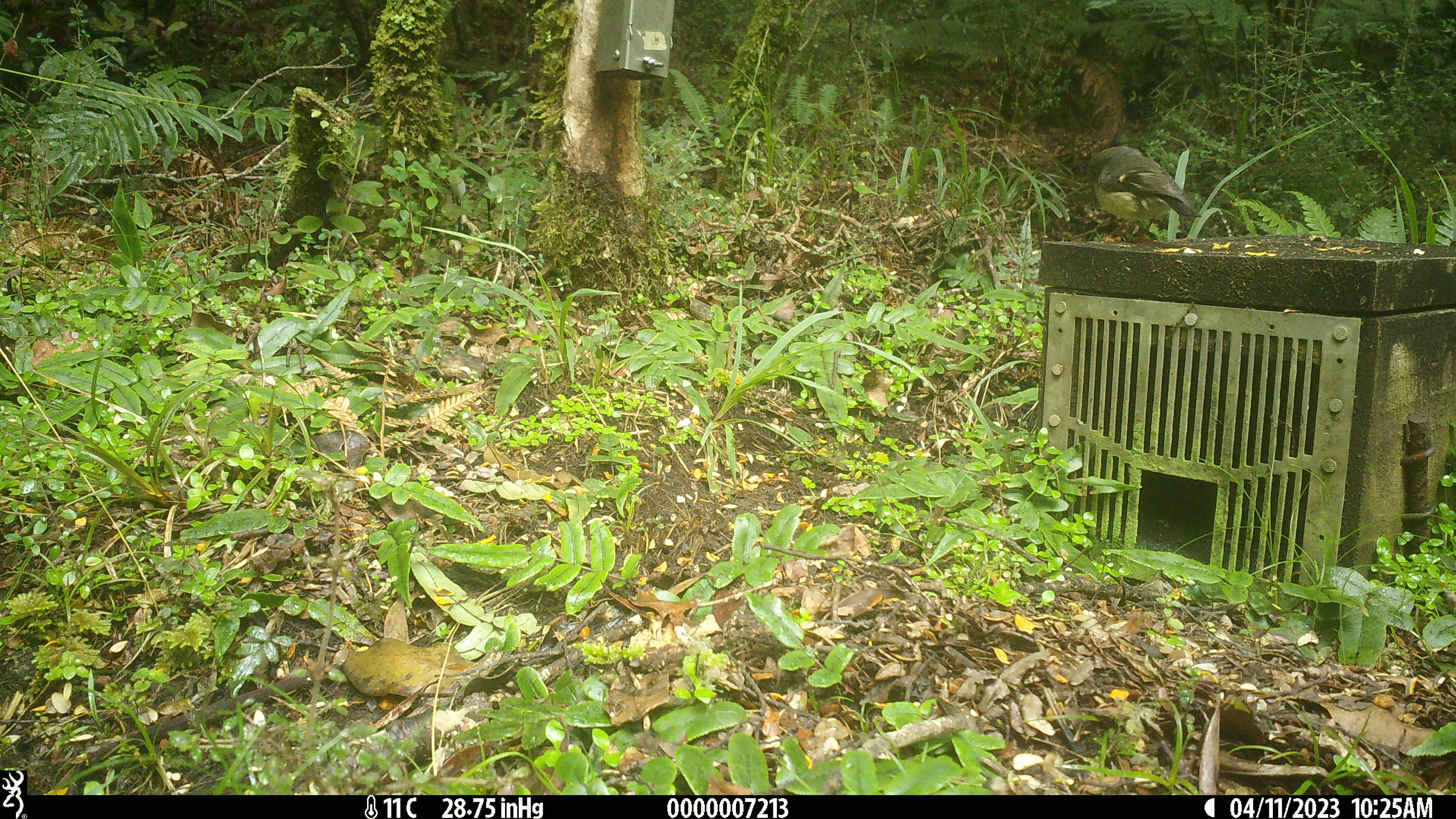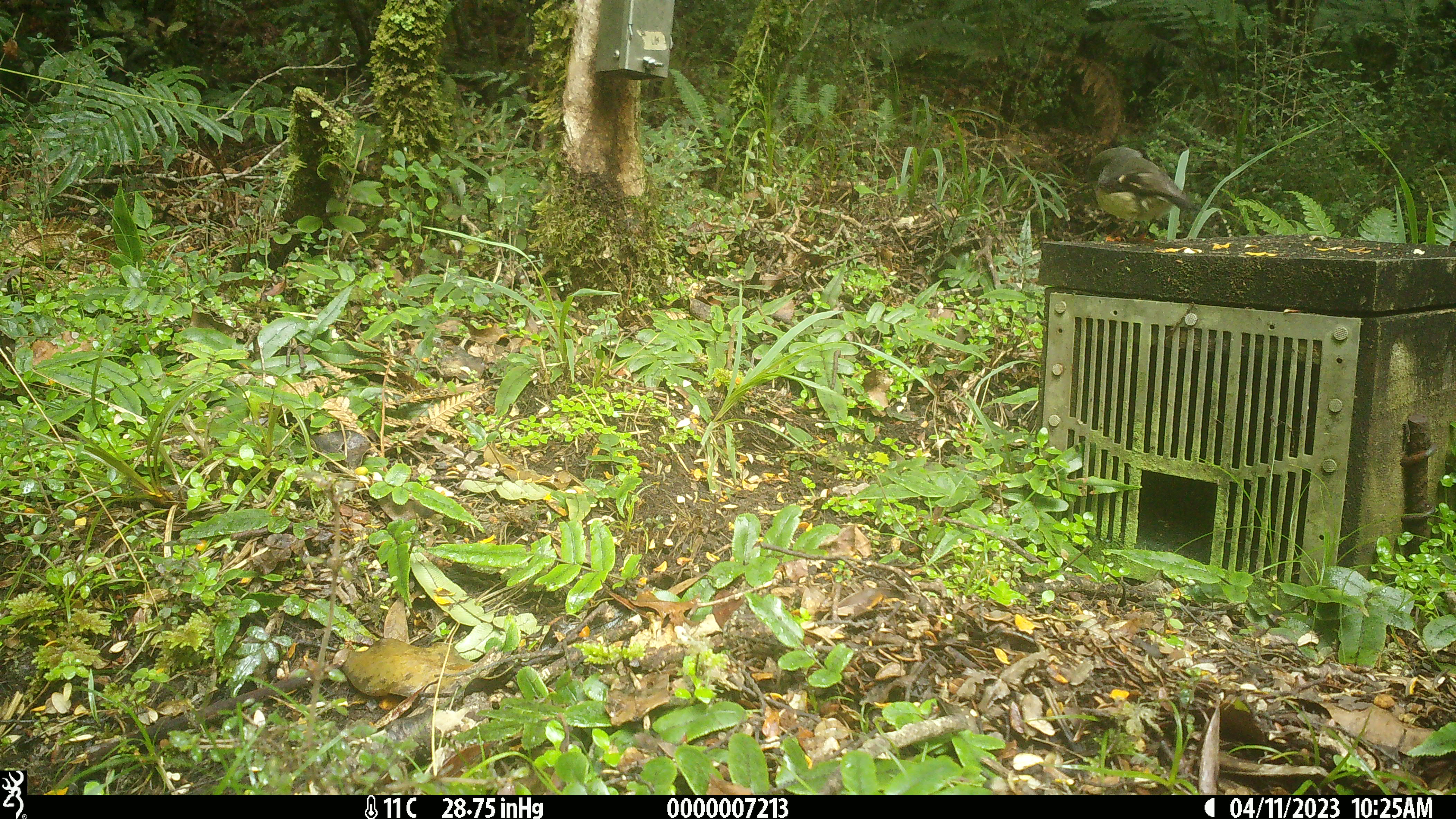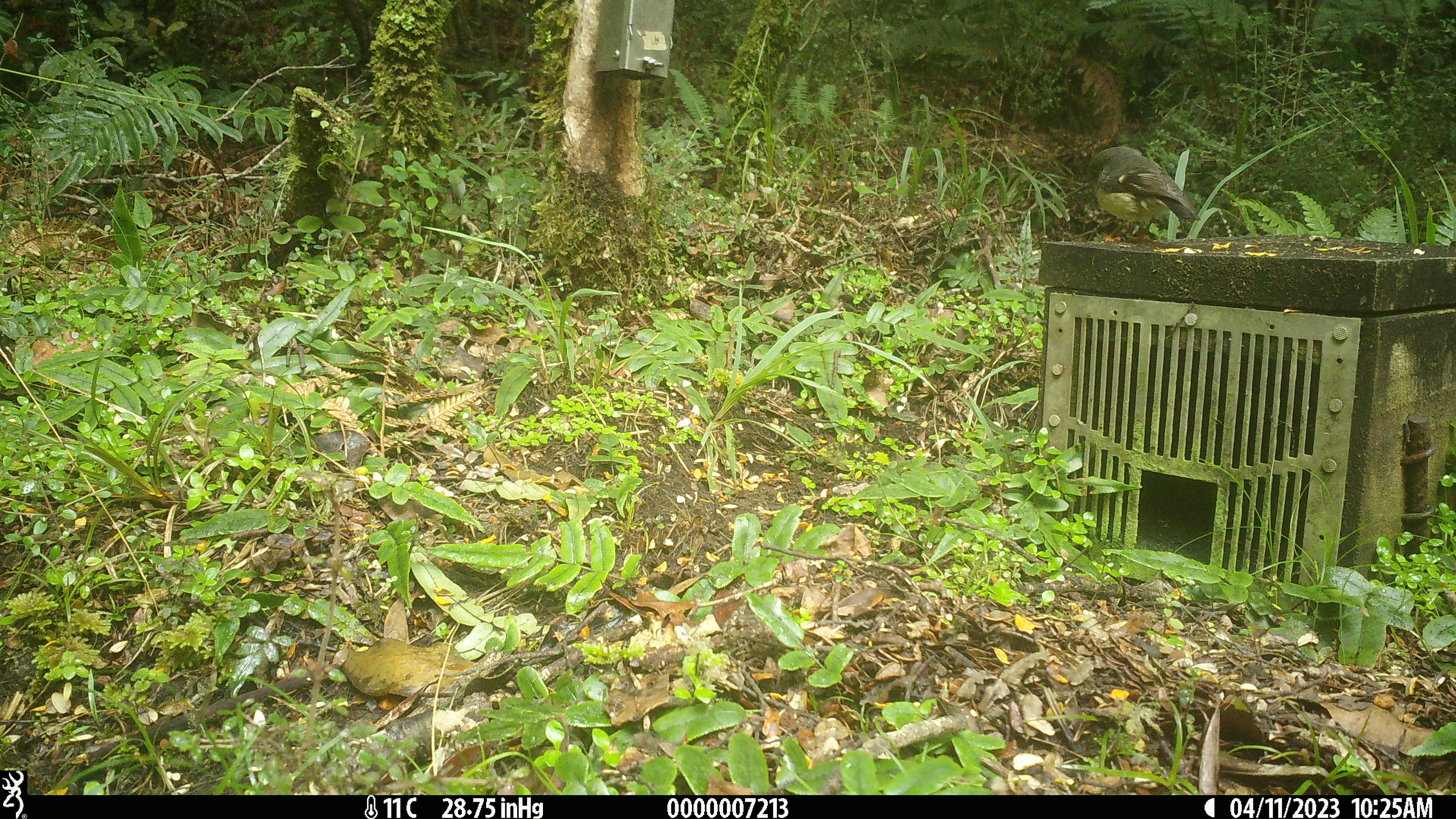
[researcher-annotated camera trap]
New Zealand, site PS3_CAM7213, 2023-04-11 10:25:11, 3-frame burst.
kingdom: Animalia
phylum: Chordata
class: Aves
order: Passeriformes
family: Petroicidae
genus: Petroica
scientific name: Petroica macrocephala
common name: tomtit